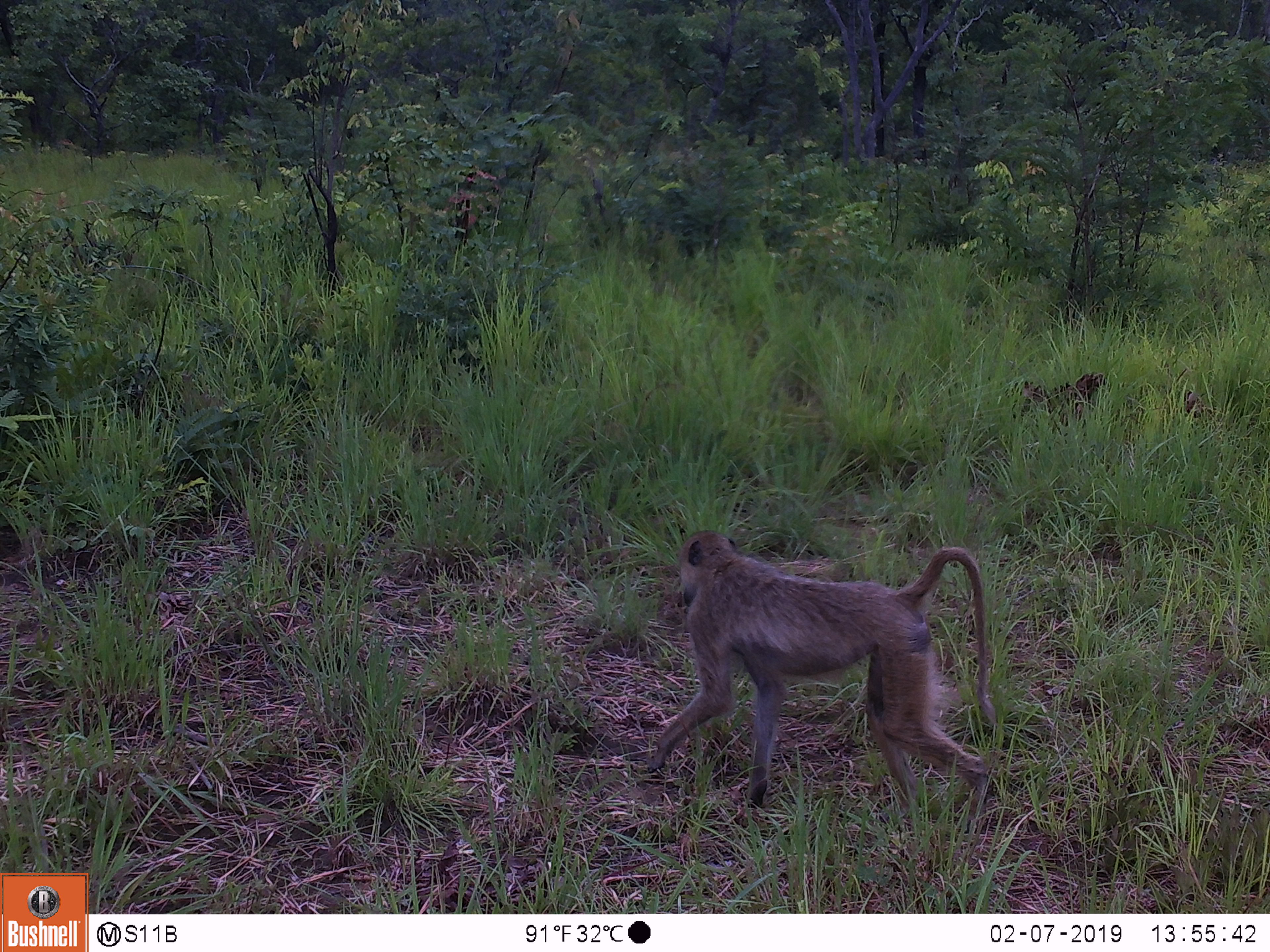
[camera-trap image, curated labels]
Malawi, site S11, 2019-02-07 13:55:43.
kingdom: Animalia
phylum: Chordata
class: Mammalia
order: Primates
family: Cercopithecidae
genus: Papio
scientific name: Papio cynocephalus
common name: yellow baboon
Yellow baboon (Papio cynocephalus), count 1.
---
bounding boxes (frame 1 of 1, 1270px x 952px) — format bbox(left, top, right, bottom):
yellow baboon: bbox(631, 522, 1005, 819)